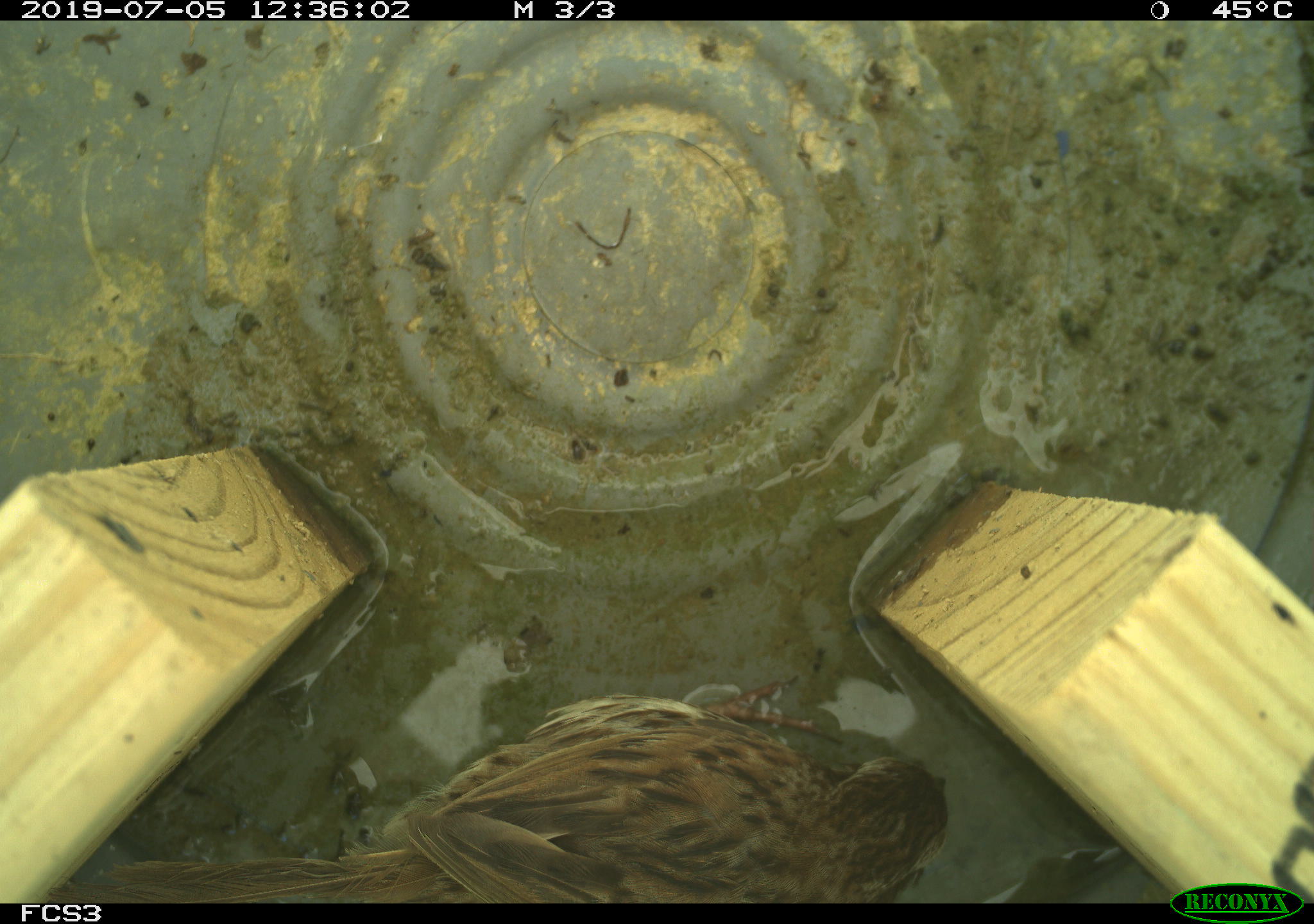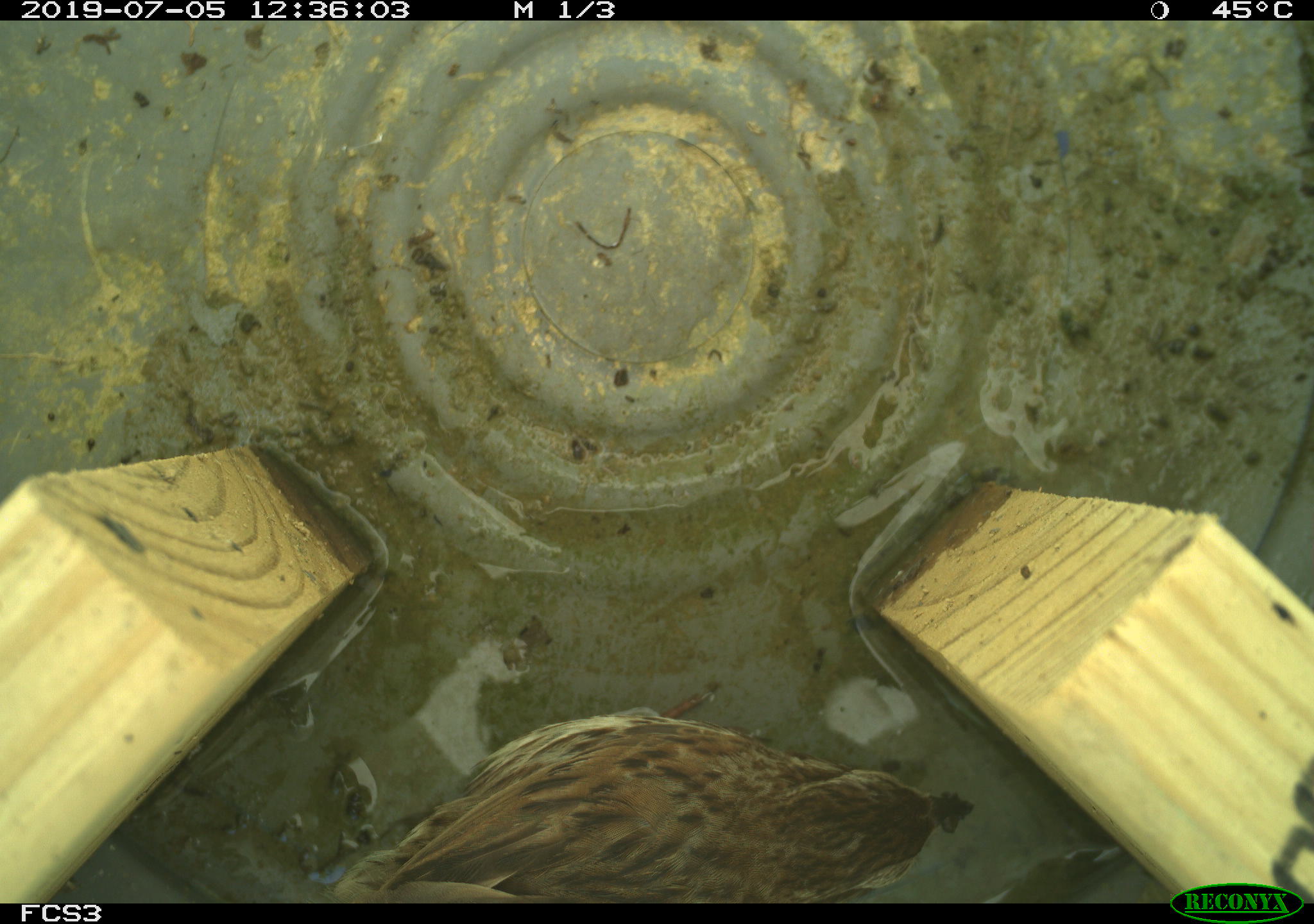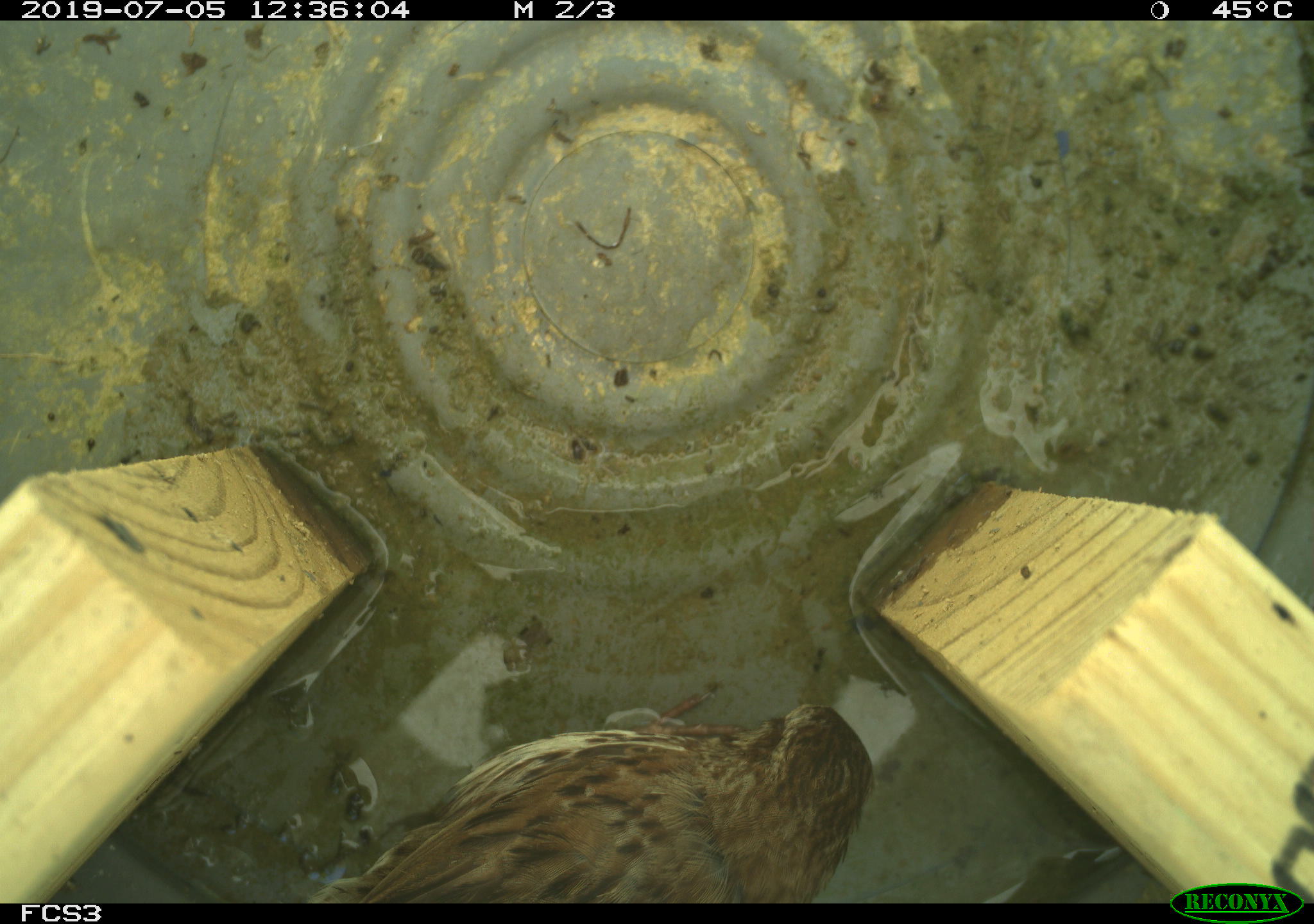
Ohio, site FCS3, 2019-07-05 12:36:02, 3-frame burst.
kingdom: Animalia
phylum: Chordata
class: Aves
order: Passeriformes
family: Passerellidae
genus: Melospiza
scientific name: Melospiza melodia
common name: song sparrow